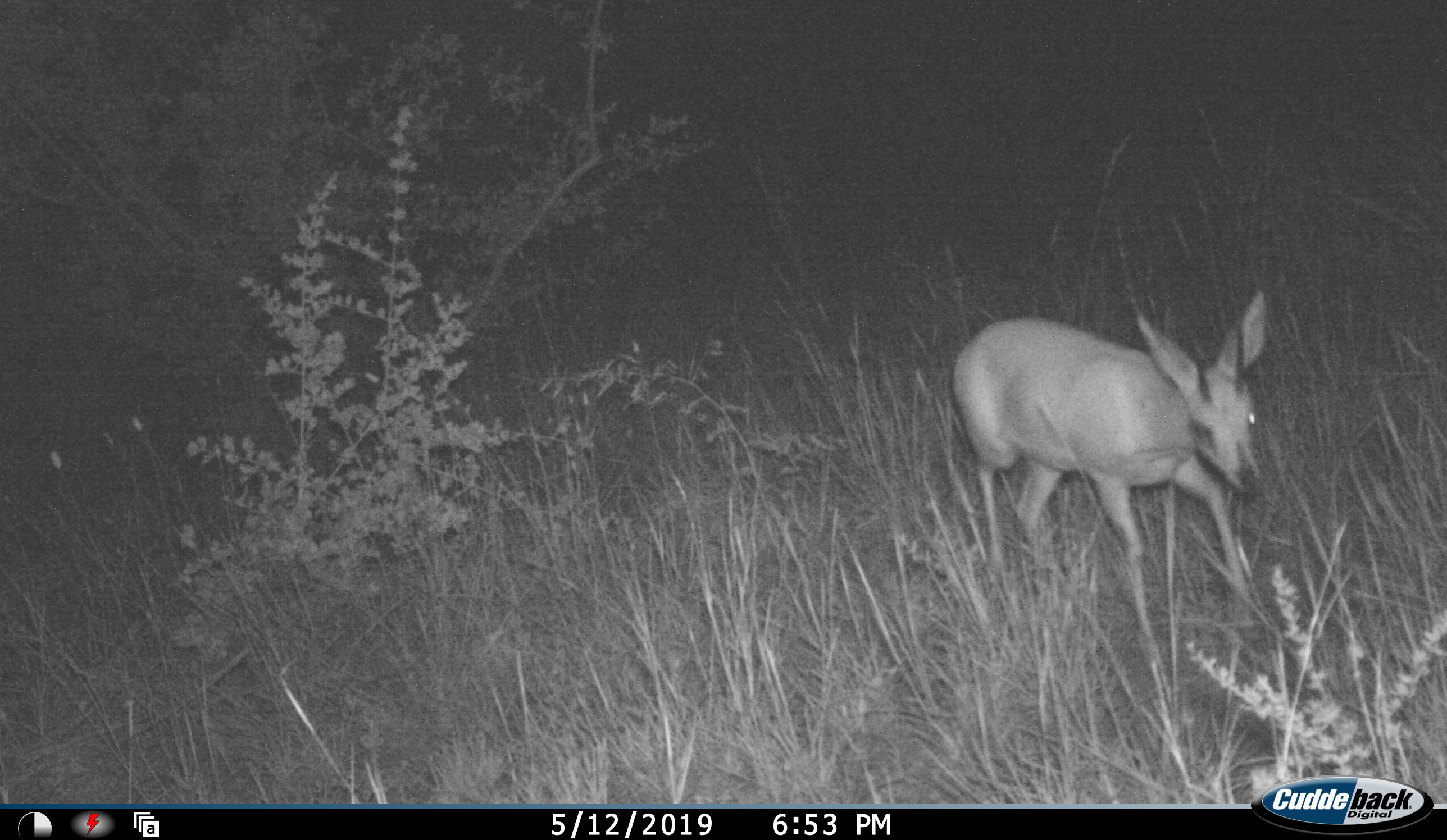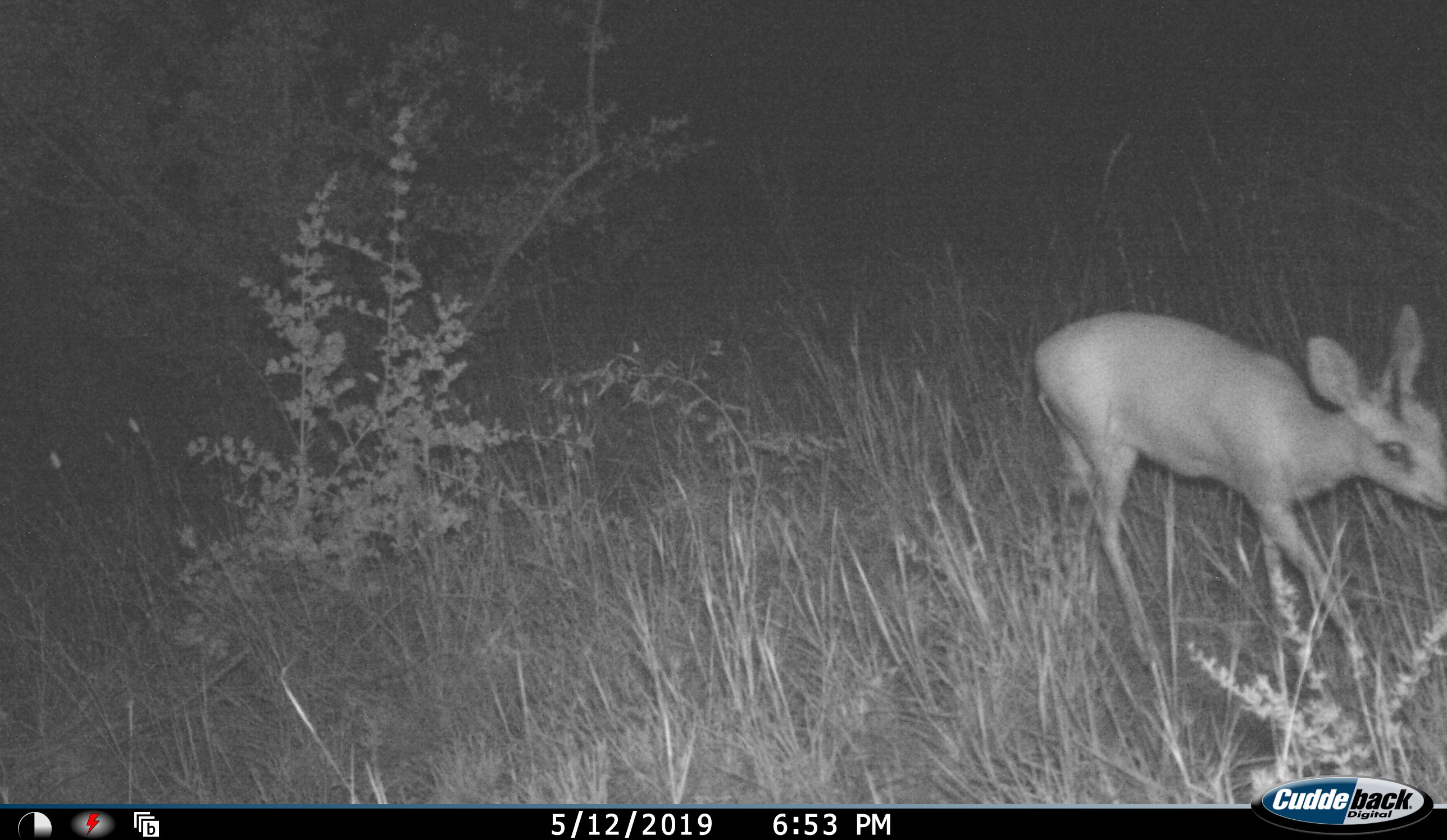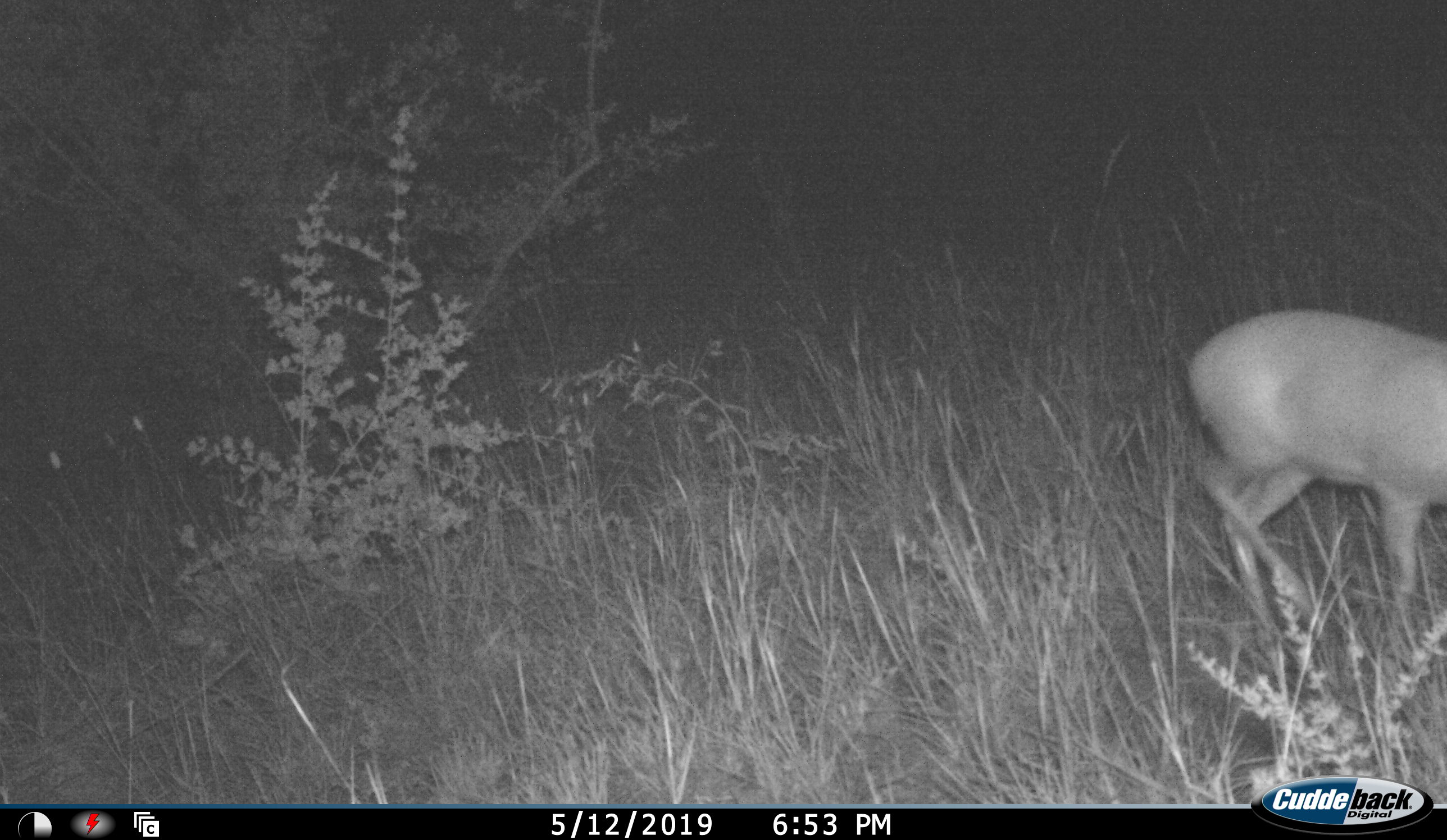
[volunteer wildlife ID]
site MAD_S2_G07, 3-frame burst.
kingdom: Animalia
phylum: Chordata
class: Mammalia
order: Artiodactyla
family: Bovidae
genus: Sylvicapra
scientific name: Sylvicapra grimmia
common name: common duiker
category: duikercommongrey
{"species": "duikercommongrey (common duiker) (Sylvicapra grimmia)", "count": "1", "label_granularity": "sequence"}